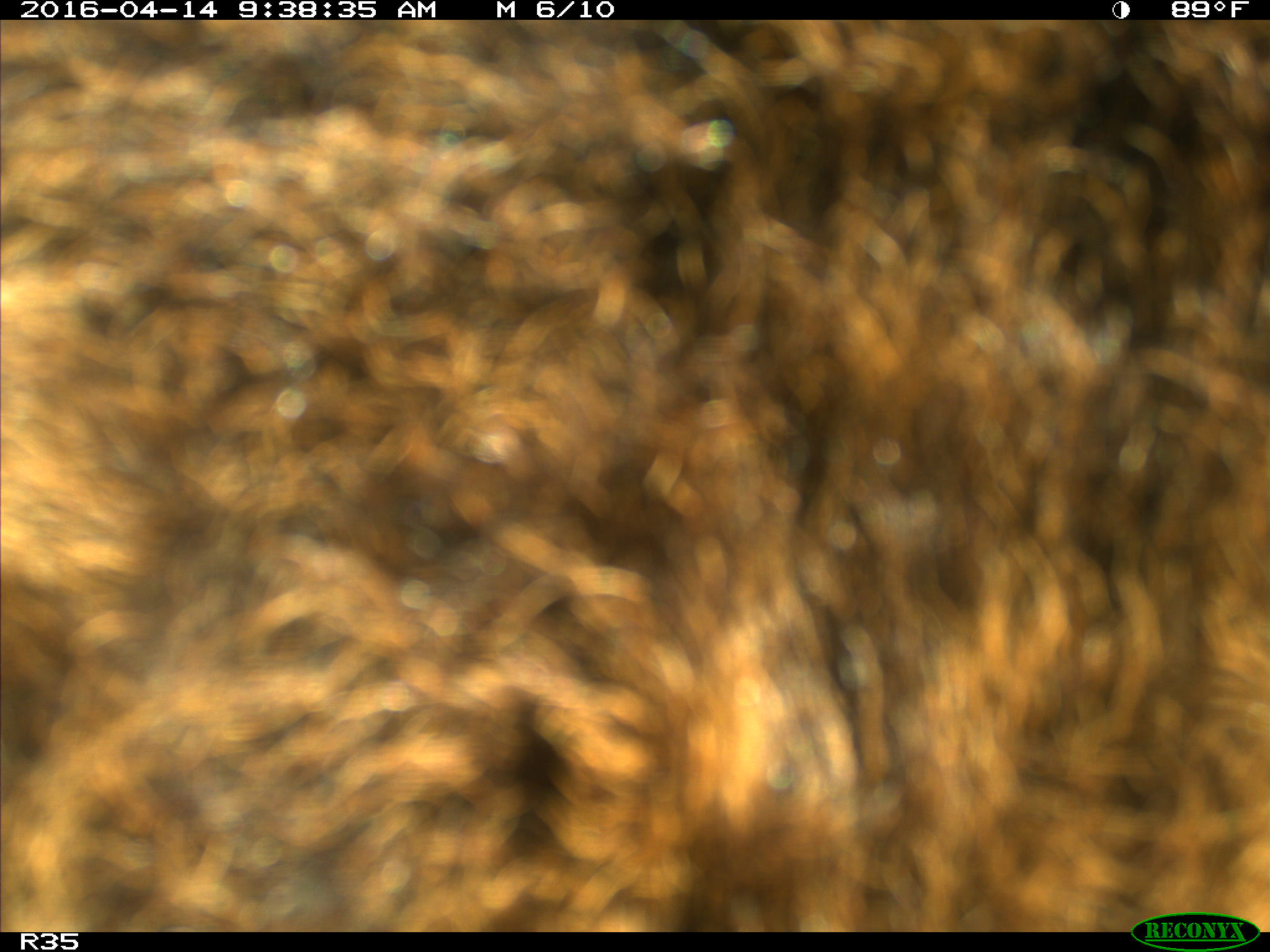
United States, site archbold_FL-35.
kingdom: Animalia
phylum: Chordata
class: Mammalia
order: Artiodactyla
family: Bovidae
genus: Bos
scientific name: Bos taurus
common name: domestic cow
Bos taurus (domestic cow).